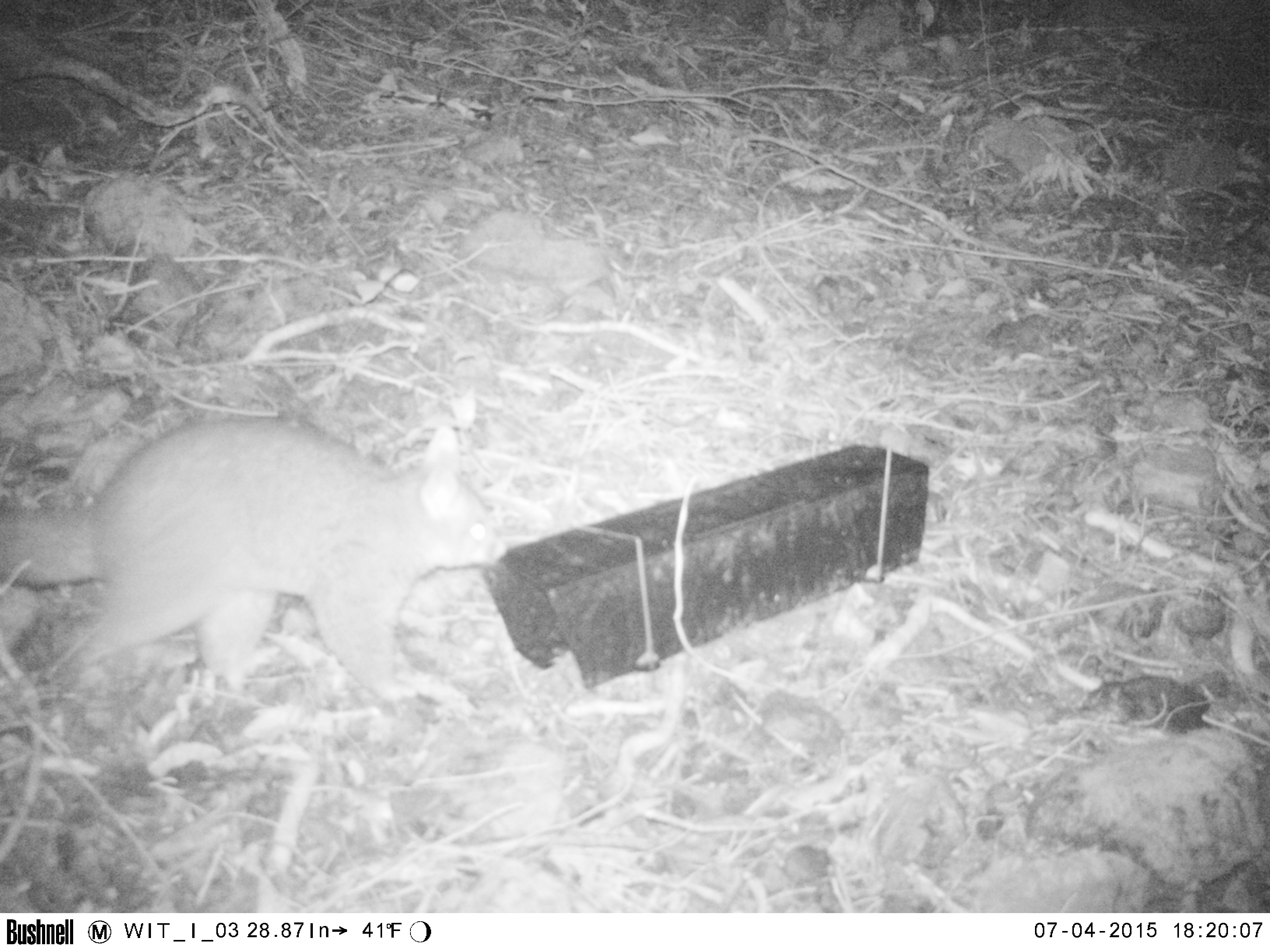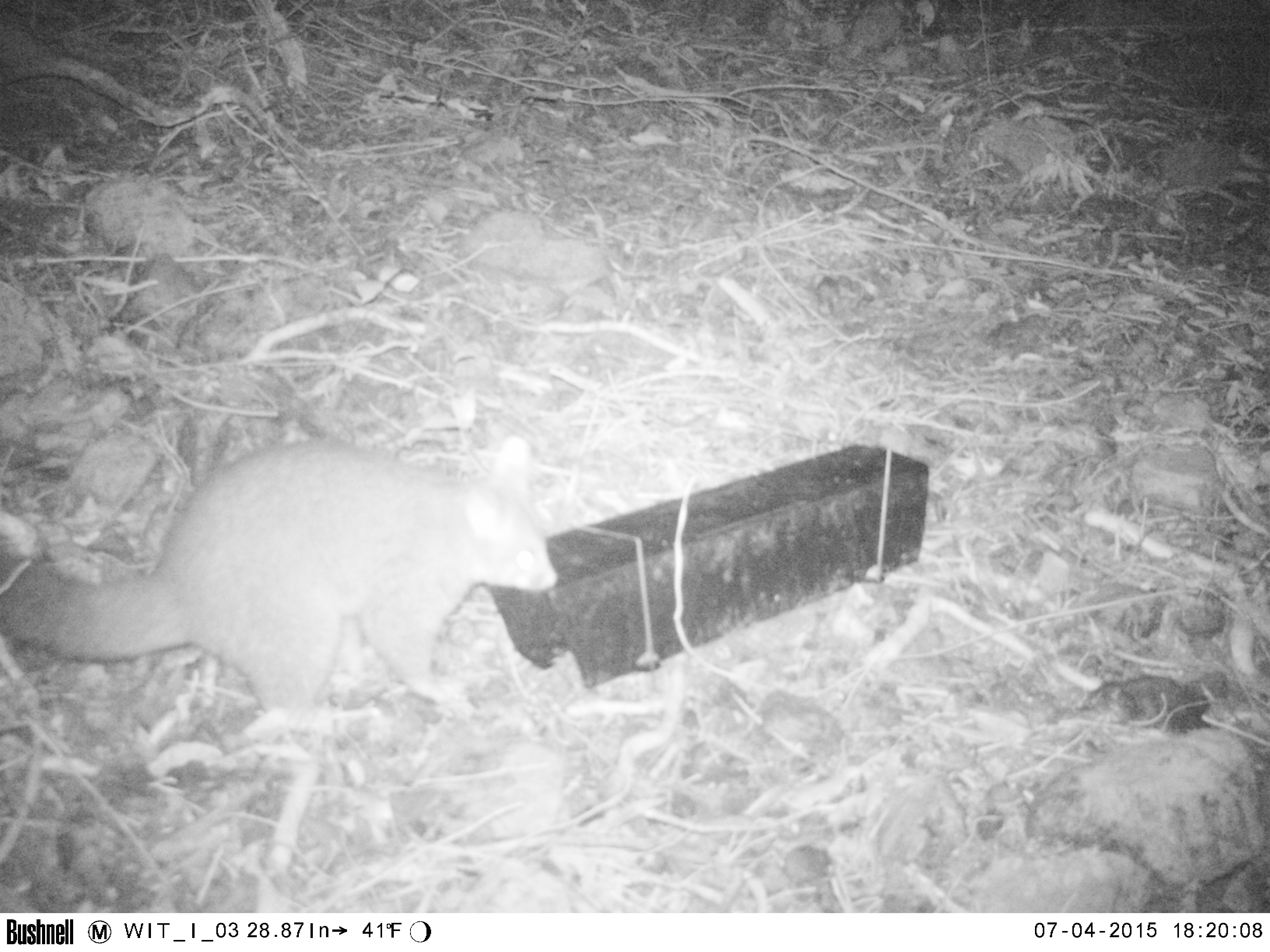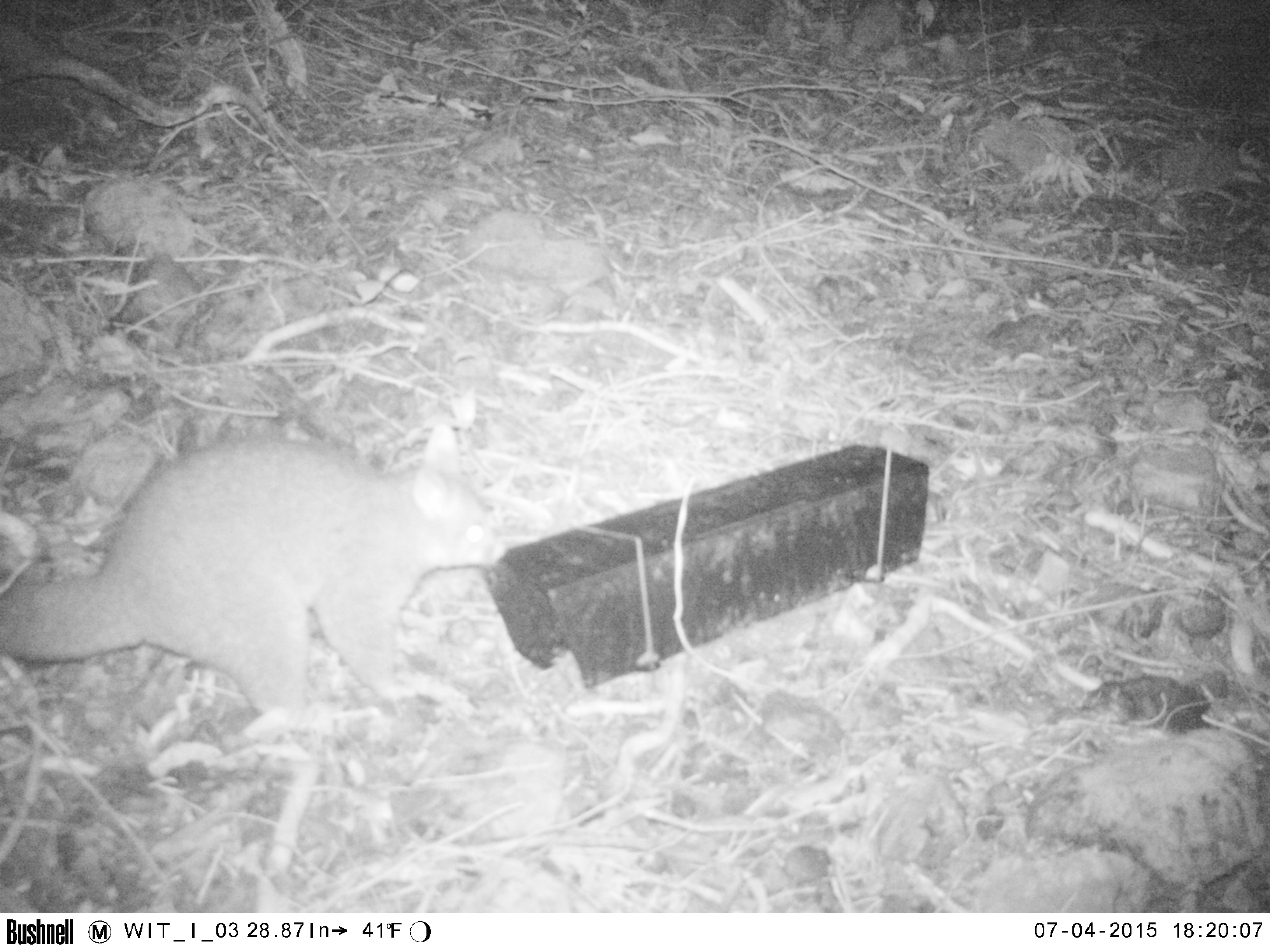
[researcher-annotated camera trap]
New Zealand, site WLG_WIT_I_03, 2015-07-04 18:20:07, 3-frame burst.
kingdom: Animalia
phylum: Chordata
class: Mammalia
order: Diprotodontia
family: Phalangeridae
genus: Trichosurus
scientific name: Trichosurus vulpecula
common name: common brushtail possum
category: possum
Possum (common brushtail possum) (Trichosurus vulpecula).